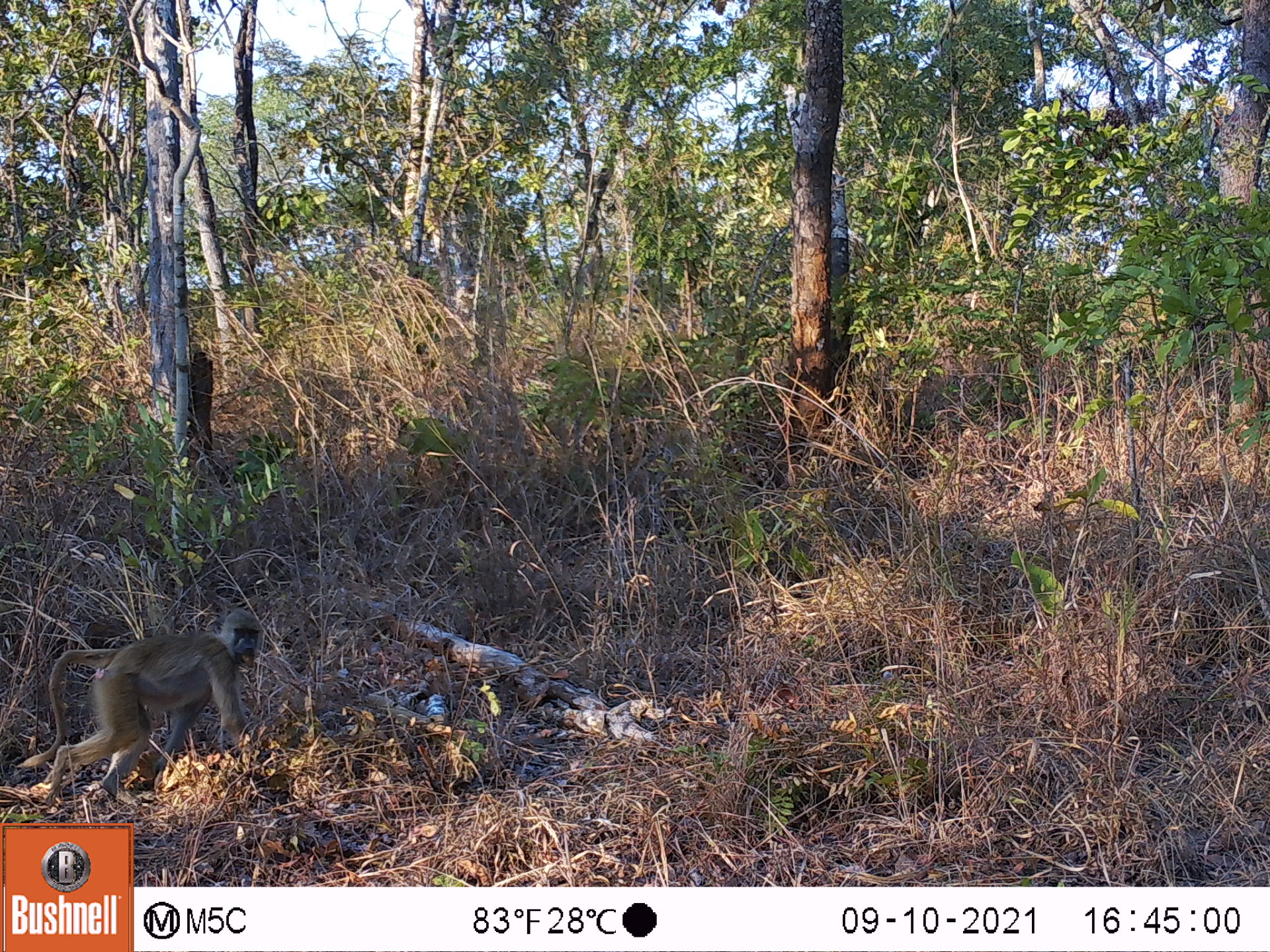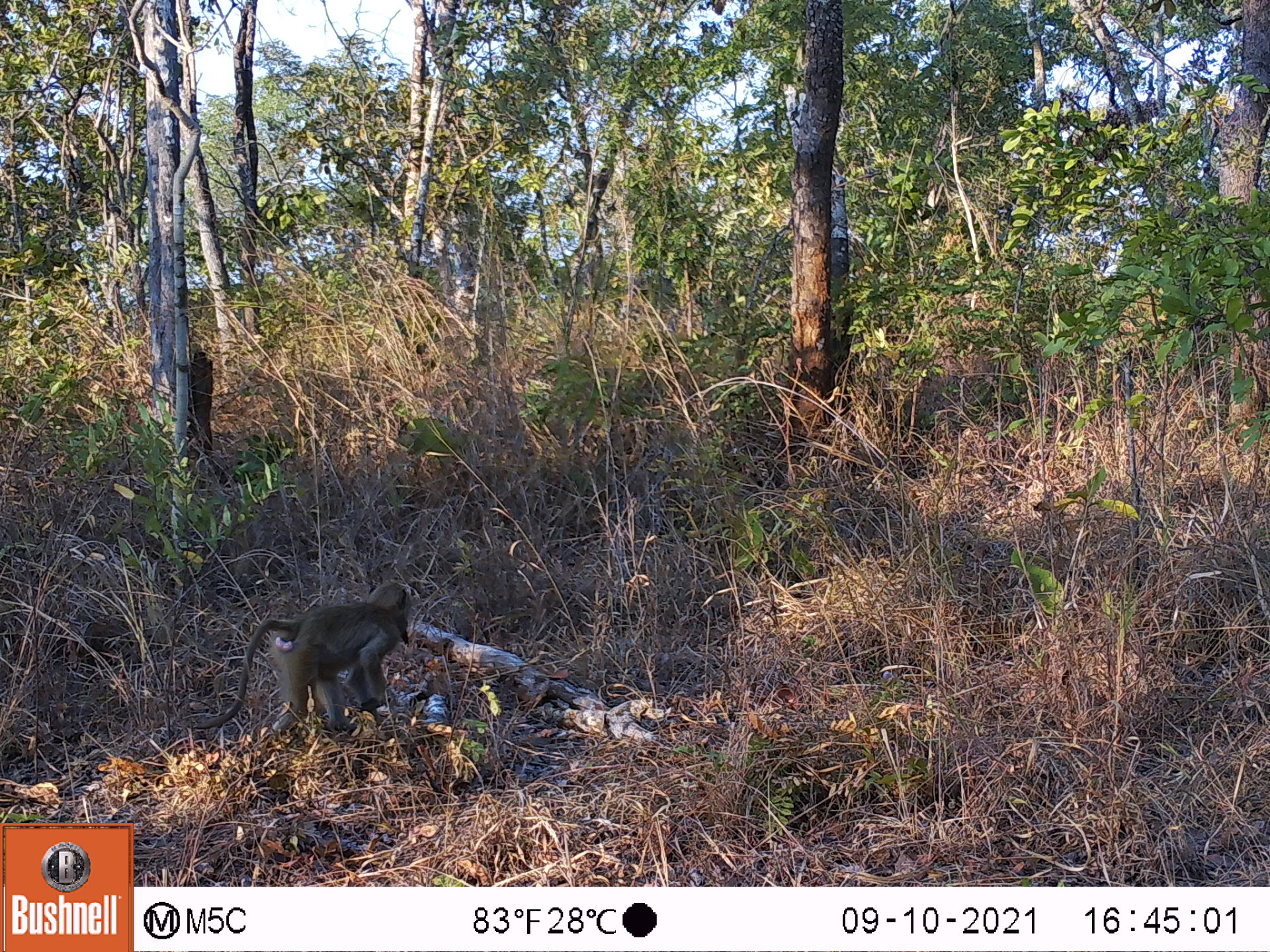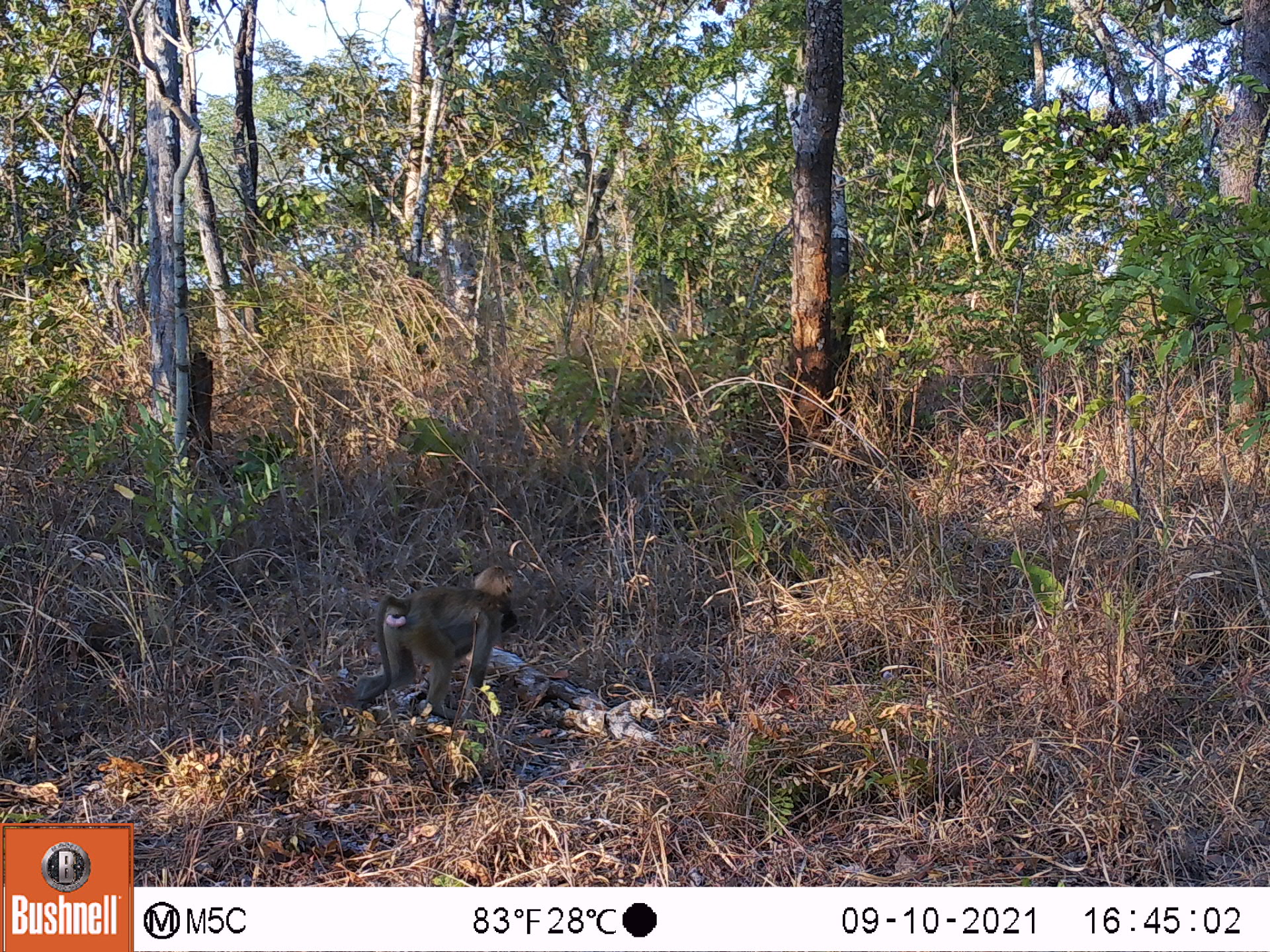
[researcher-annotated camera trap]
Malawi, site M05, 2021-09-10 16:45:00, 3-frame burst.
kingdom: Animalia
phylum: Chordata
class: Mammalia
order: Primates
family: Cercopithecidae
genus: Papio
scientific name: Papio cynocephalus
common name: yellow baboon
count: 1